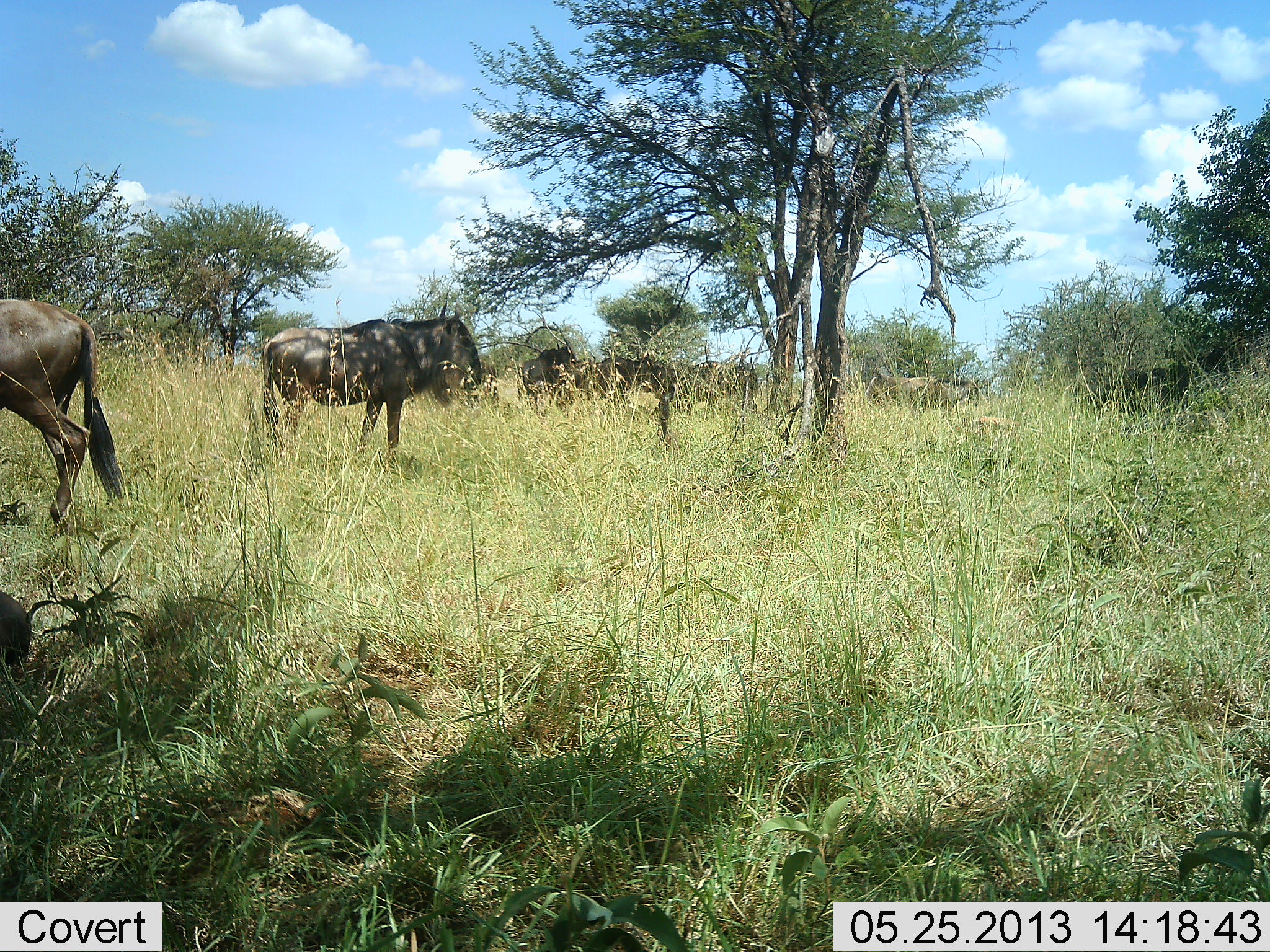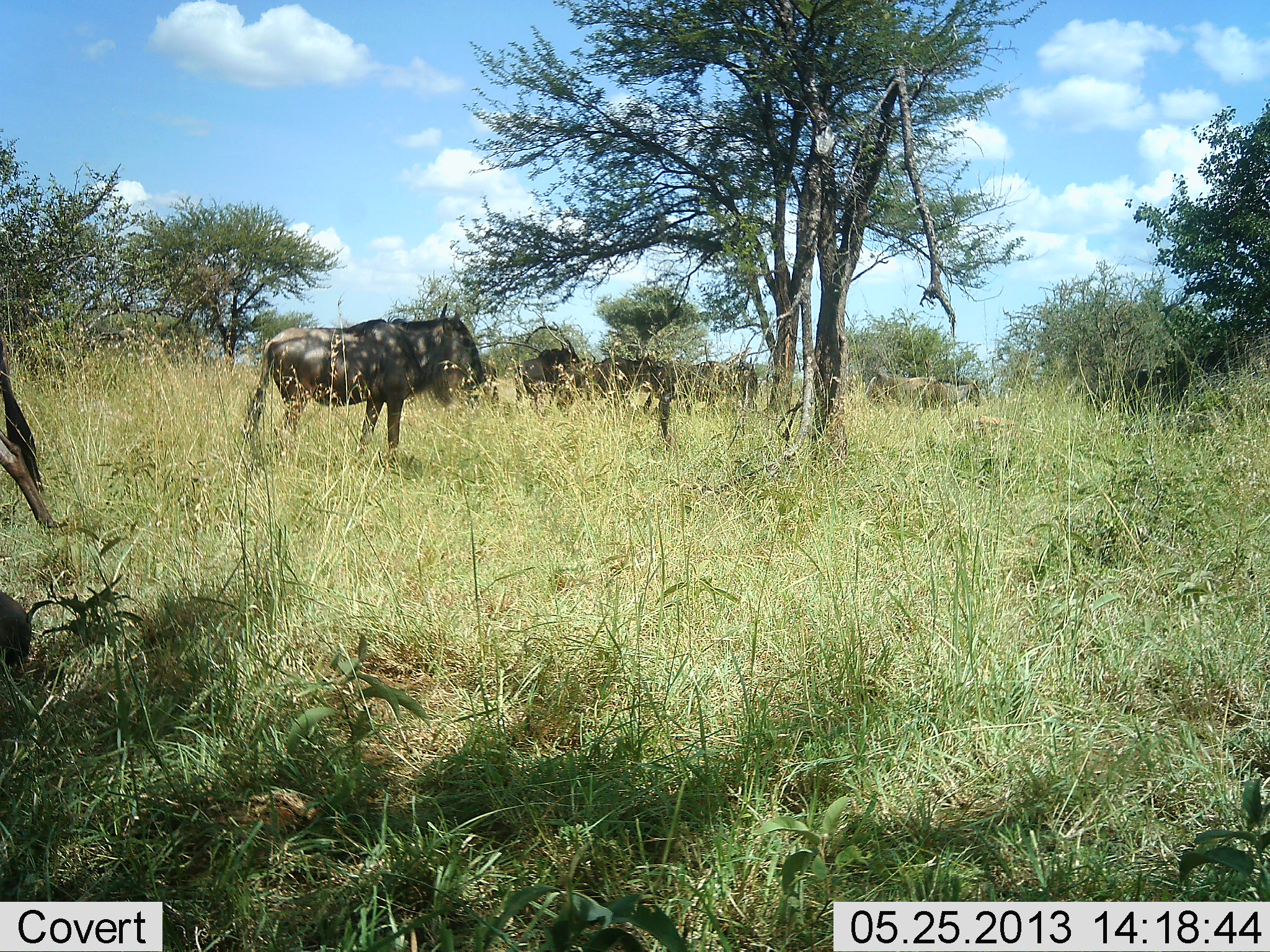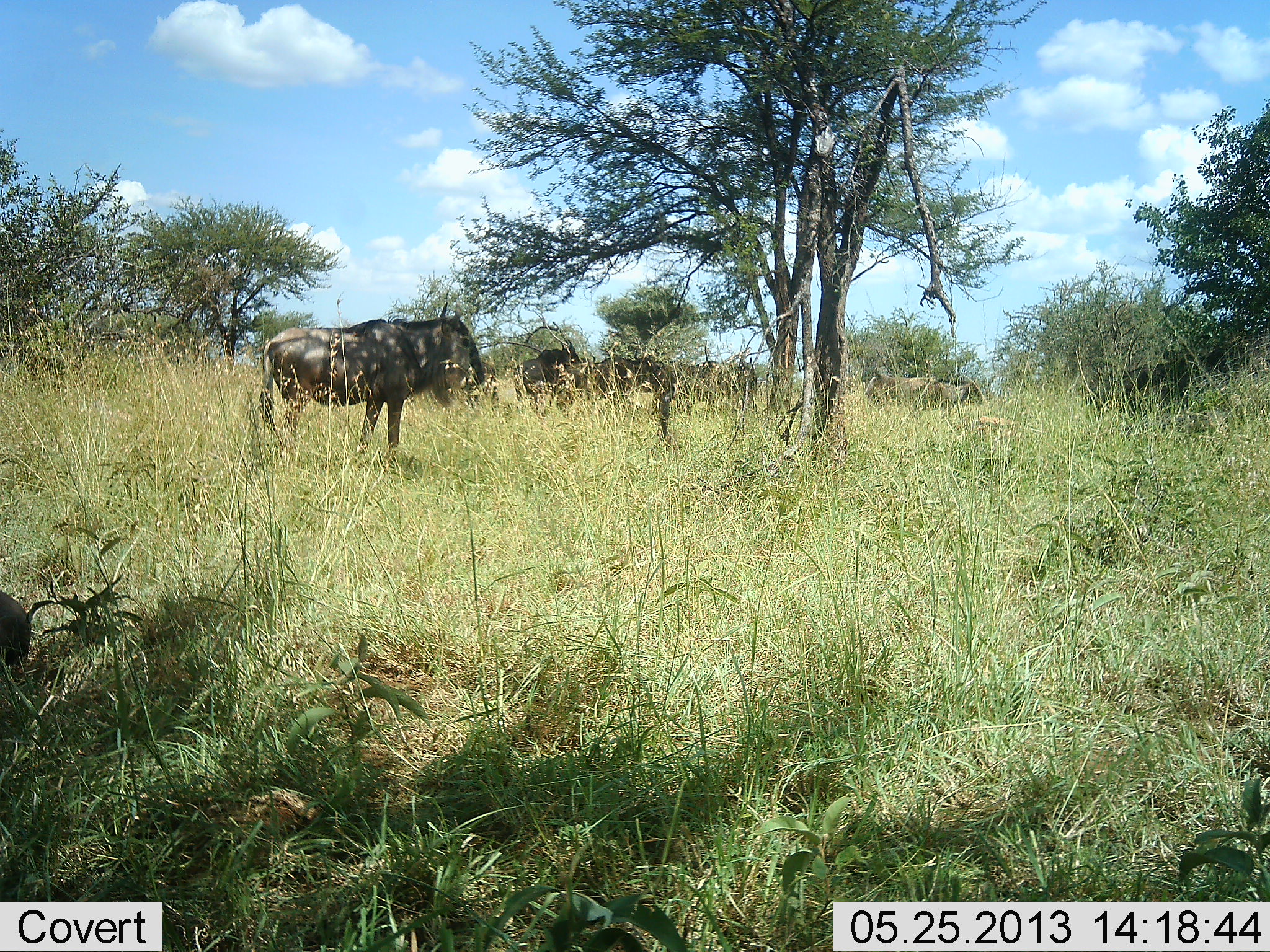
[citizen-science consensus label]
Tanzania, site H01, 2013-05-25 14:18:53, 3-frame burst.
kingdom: Animalia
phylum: Chordata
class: Mammalia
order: Artiodactyla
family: Bovidae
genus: Connochaetes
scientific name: Connochaetes taurinus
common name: blue wildebeest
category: wildebeest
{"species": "wildebeest (blue wildebeest) (Connochaetes taurinus)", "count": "7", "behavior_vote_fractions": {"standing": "100%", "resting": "20%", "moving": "80%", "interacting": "0%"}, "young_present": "0%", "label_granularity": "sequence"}